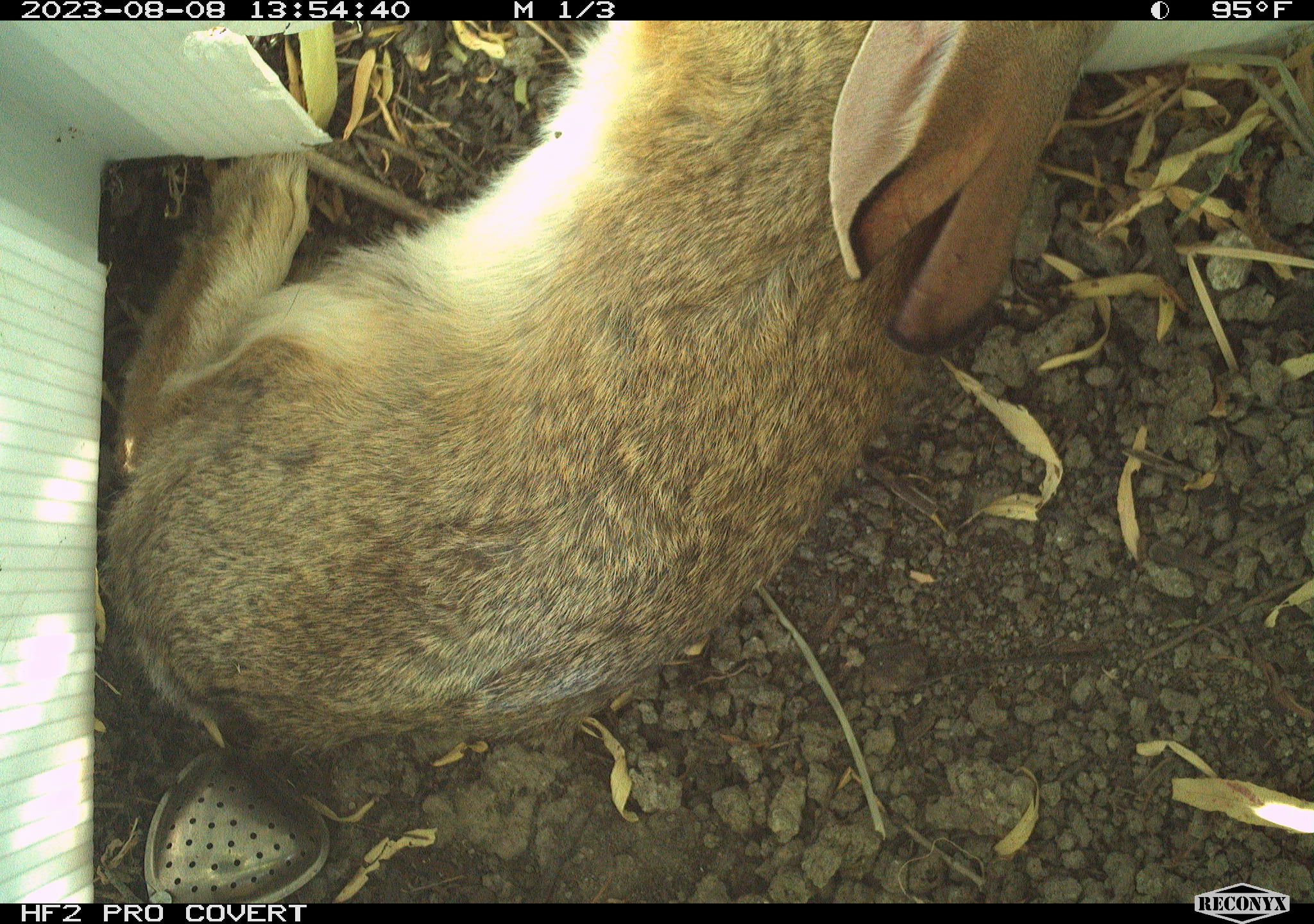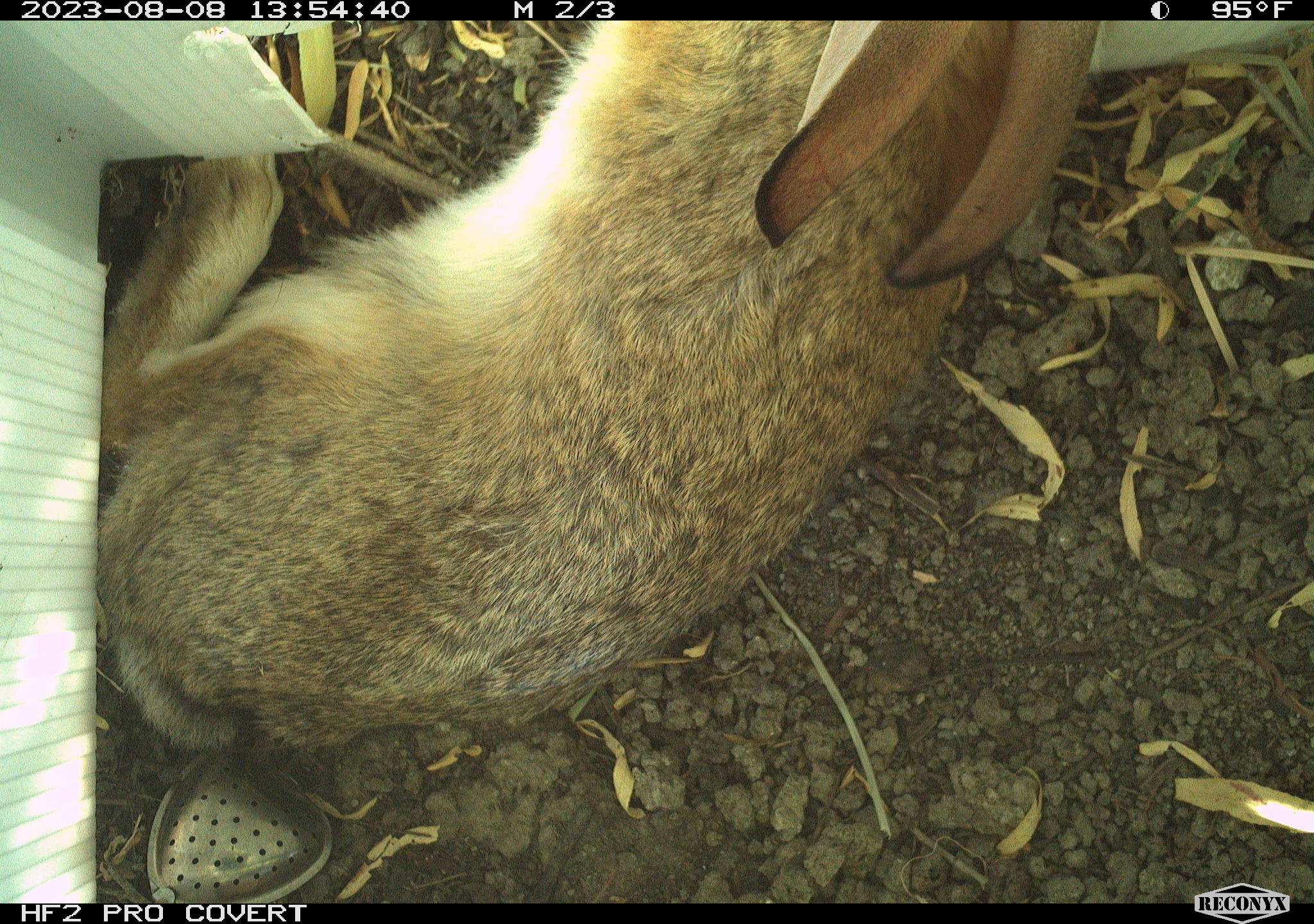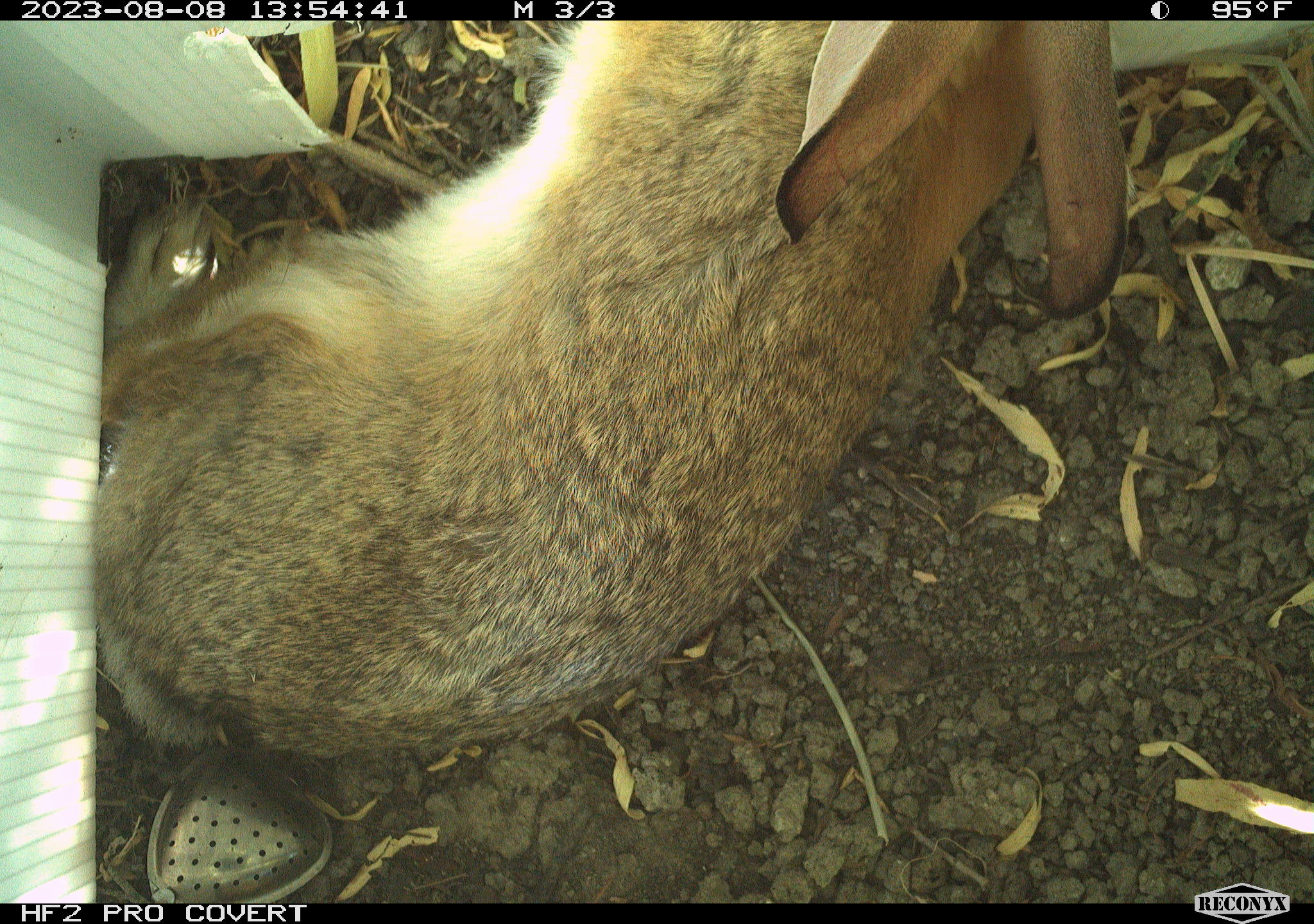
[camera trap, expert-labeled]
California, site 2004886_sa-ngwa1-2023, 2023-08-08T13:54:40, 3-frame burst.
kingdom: Animalia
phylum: Chordata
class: Mammalia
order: Lagomorpha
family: Leporidae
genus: Sylvilagus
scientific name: Sylvilagus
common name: cottontail rabbits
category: sylvilagus species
Sylvilagus species (cottontail rabbits) (Sylvilagus).